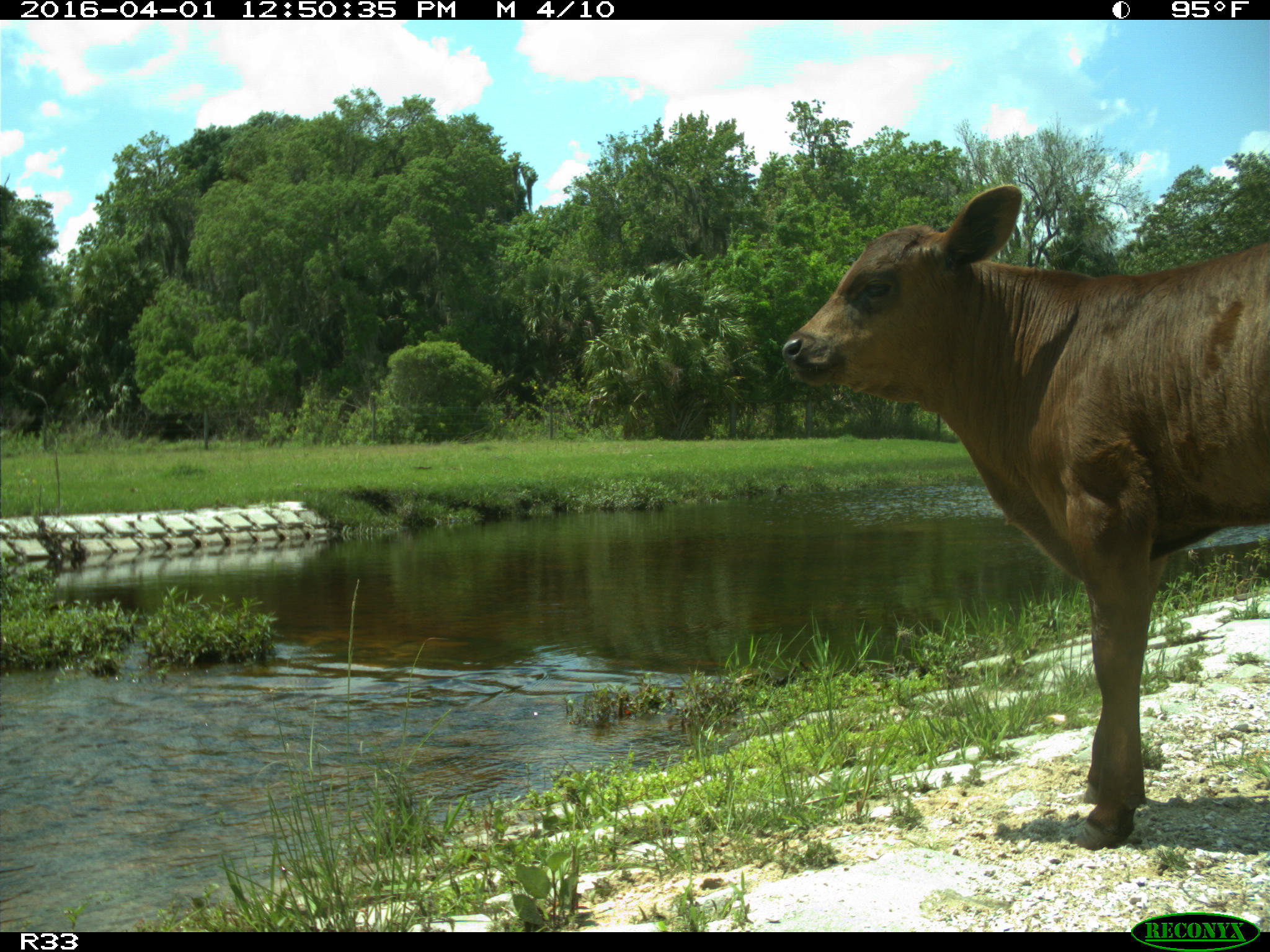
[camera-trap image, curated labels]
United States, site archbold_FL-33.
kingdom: Animalia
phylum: Chordata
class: Mammalia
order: Artiodactyla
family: Bovidae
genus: Bos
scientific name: Bos taurus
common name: domestic cow